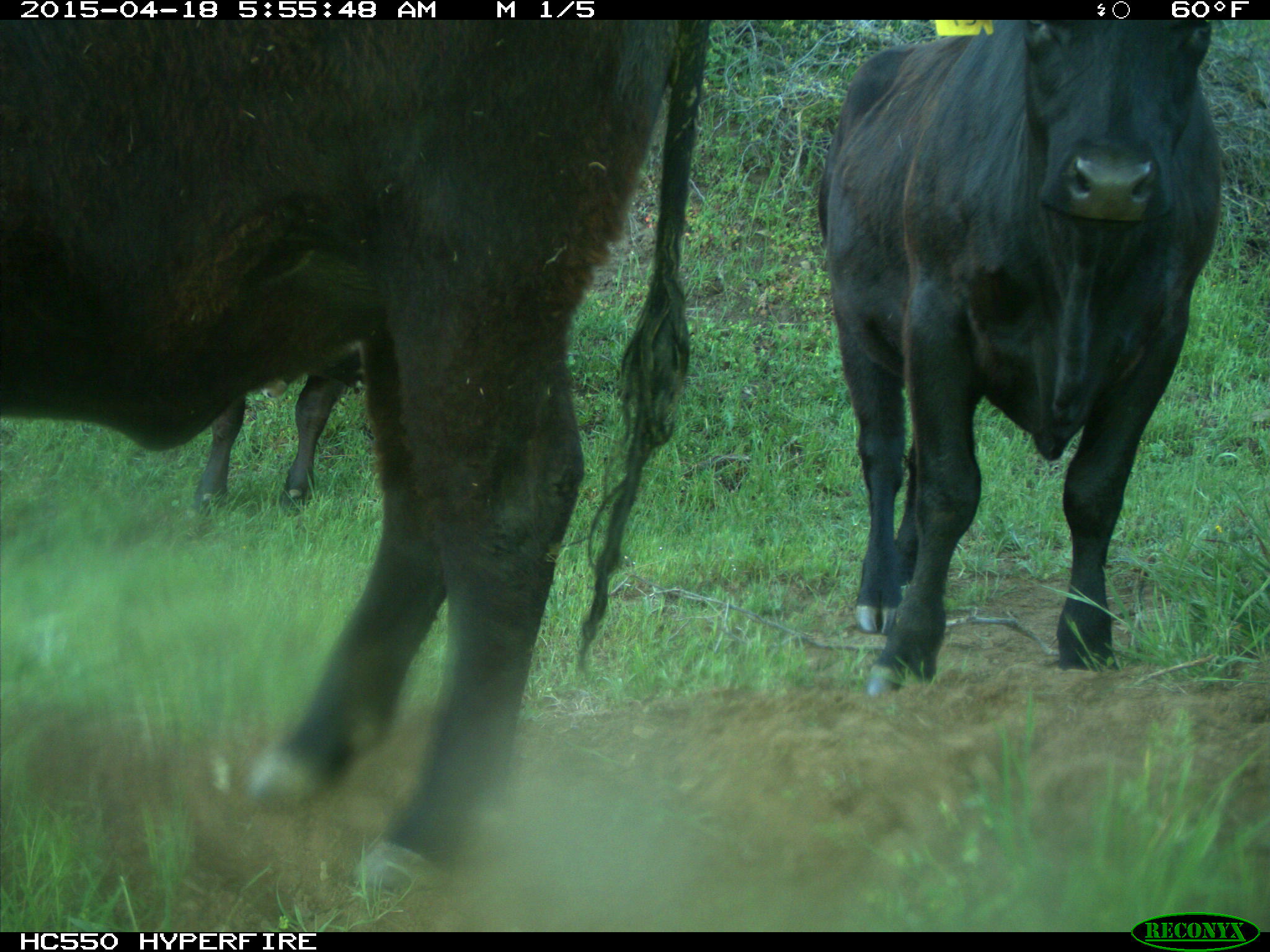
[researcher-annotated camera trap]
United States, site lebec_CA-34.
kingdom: Animalia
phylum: Chordata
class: Mammalia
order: Artiodactyla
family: Bovidae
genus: Bos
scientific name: Bos taurus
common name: domestic cow